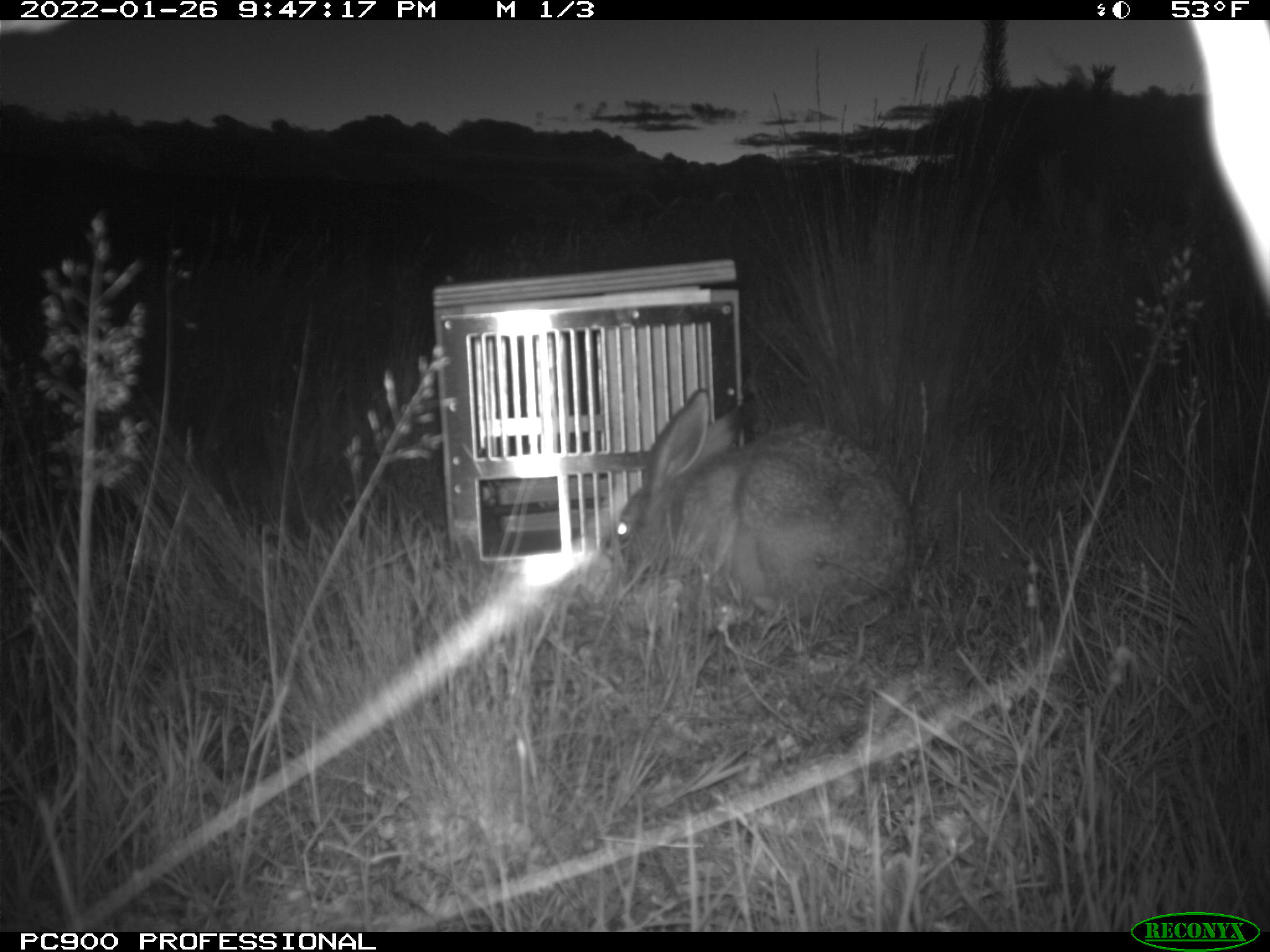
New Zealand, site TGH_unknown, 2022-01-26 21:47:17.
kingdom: Animalia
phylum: Chordata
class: Mammalia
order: Lagomorpha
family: Leporidae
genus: Lepus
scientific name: Lepus europaeus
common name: brown hare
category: hare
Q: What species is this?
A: Hare (brown hare) (Lepus europaeus).